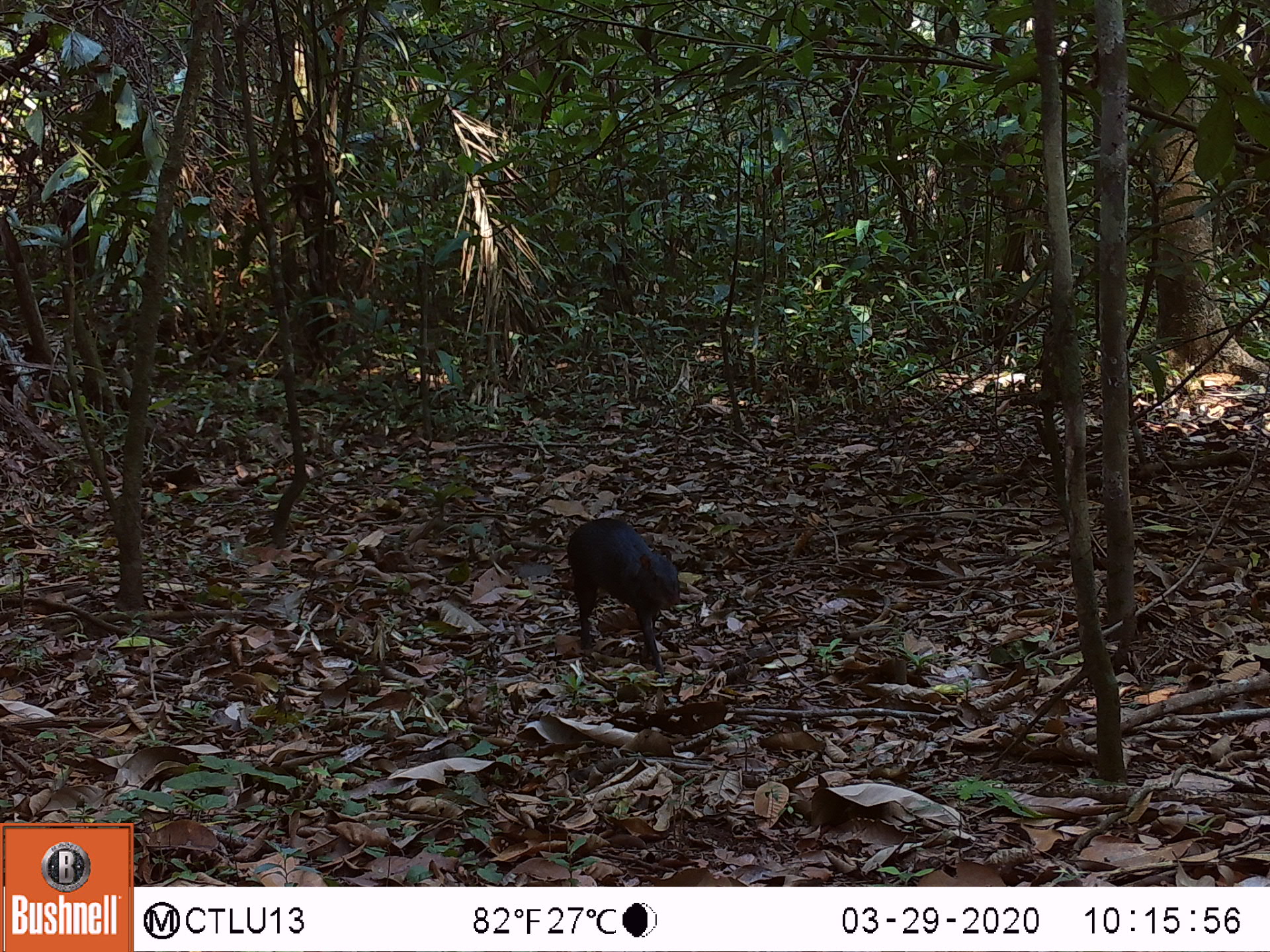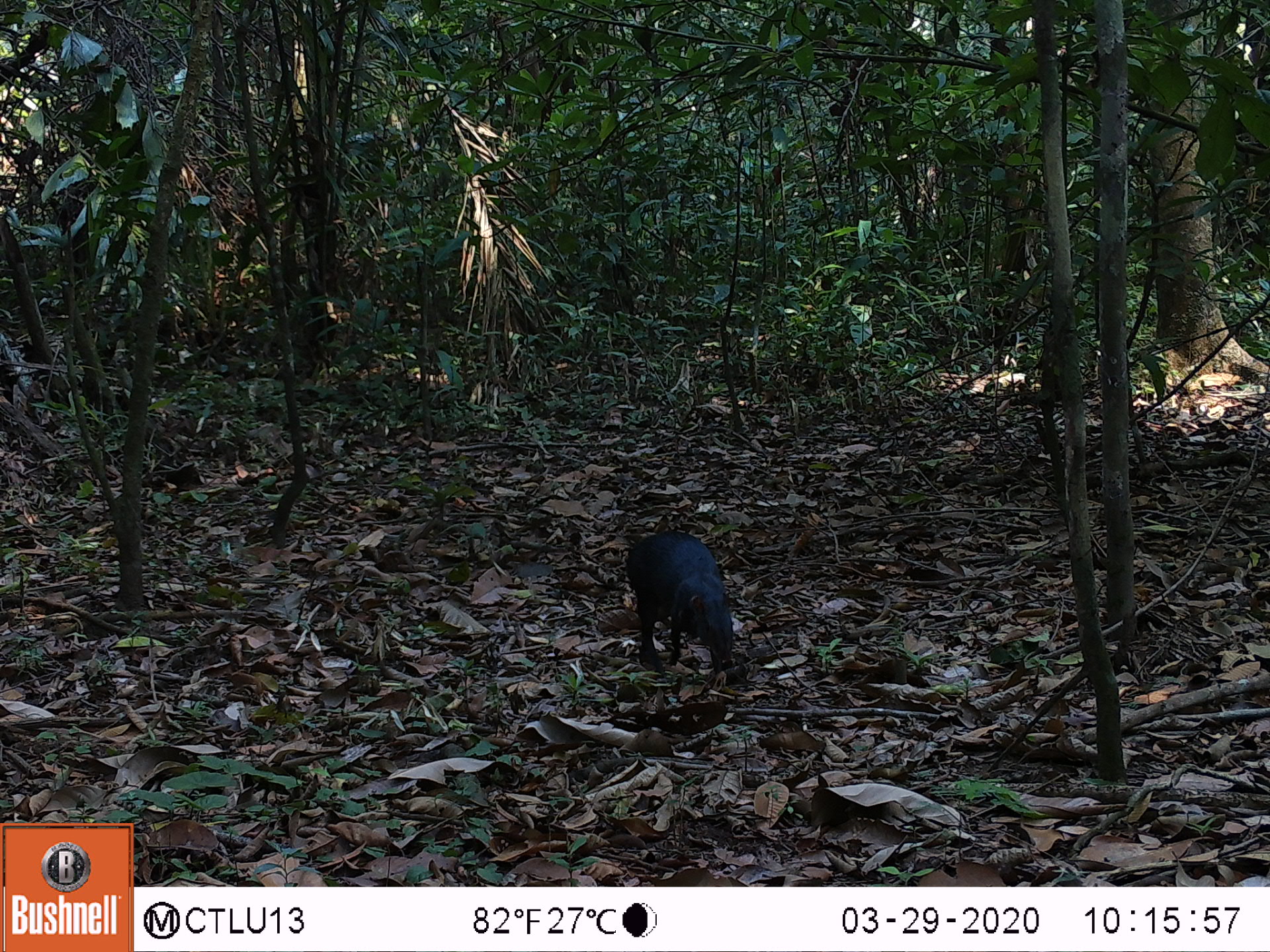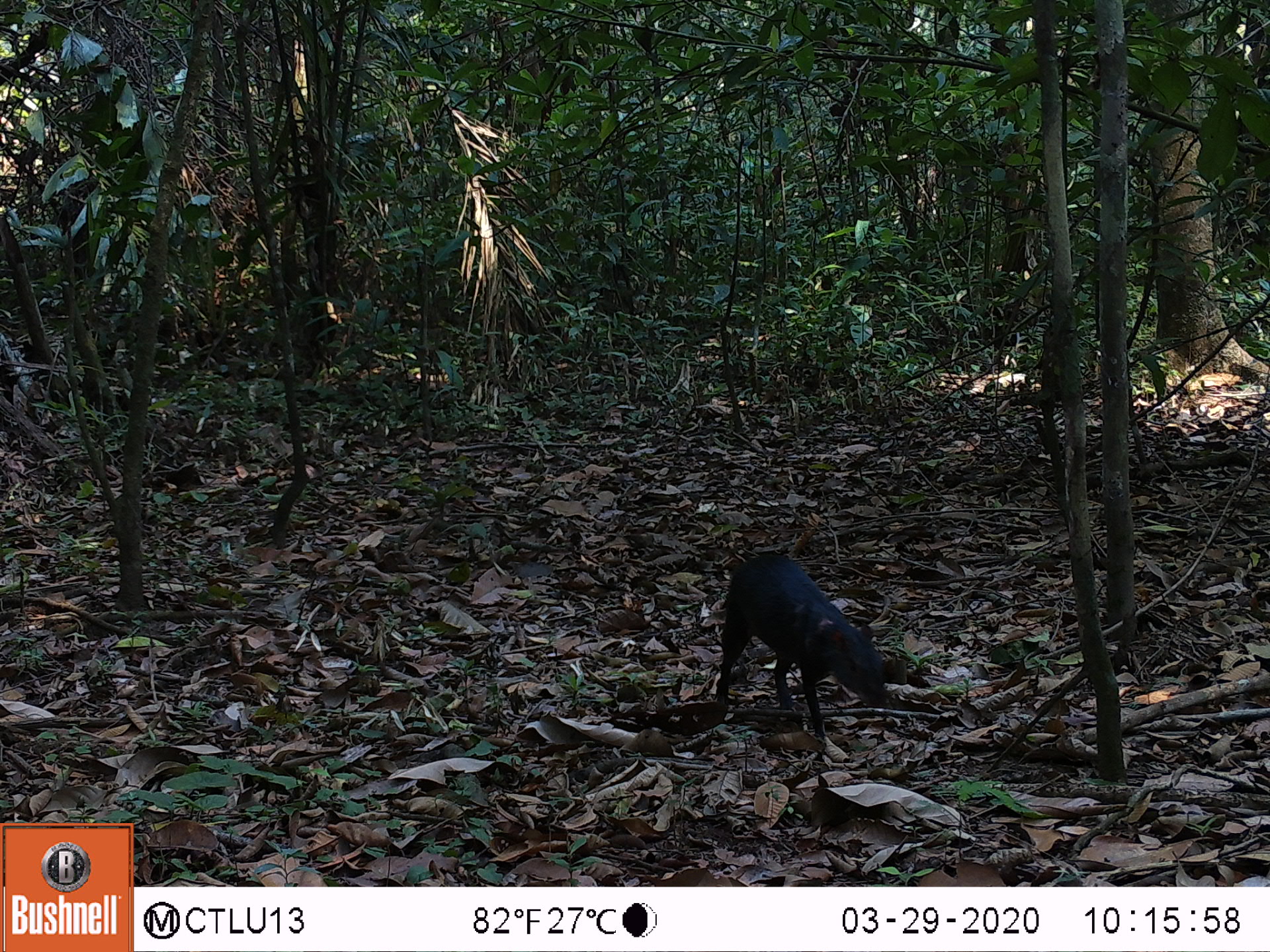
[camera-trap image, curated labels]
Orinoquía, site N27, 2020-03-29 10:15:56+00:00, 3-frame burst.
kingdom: Animalia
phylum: Chordata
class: Mammalia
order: Rodentia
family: Dasyproctidae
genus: Dasyprocta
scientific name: Dasyprocta fuliginosa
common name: black agouti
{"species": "black agouti (Dasyprocta fuliginosa)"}